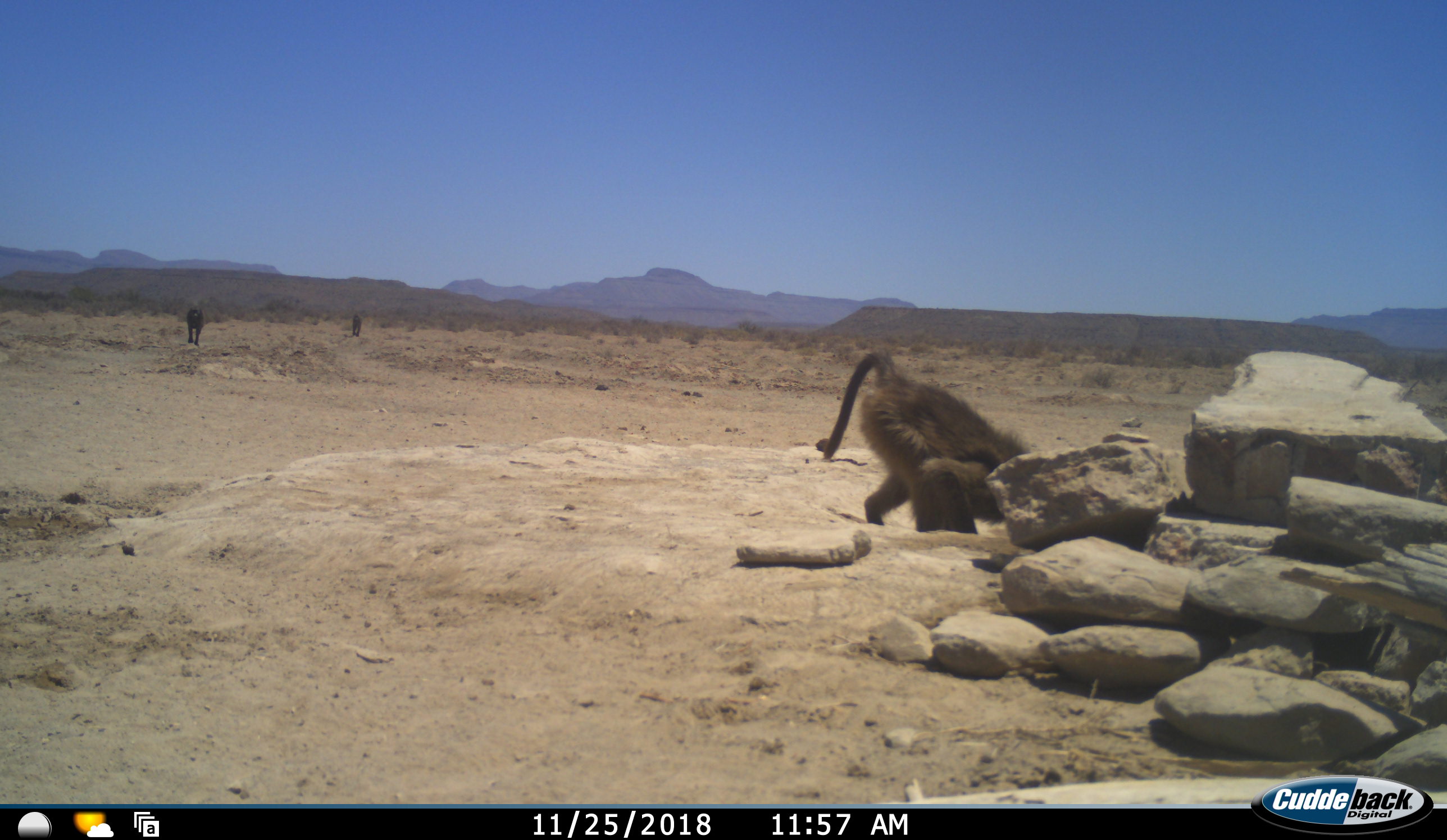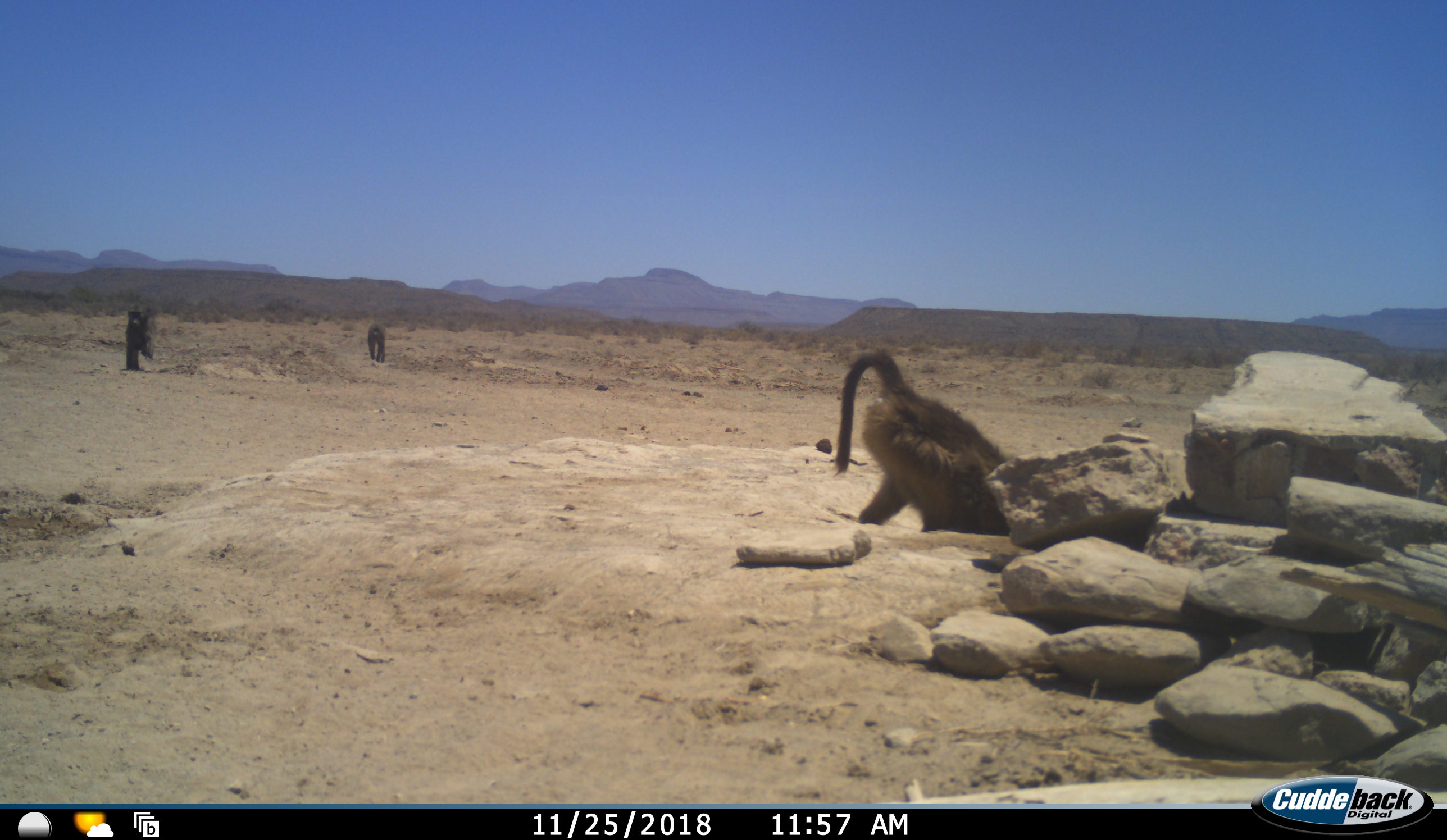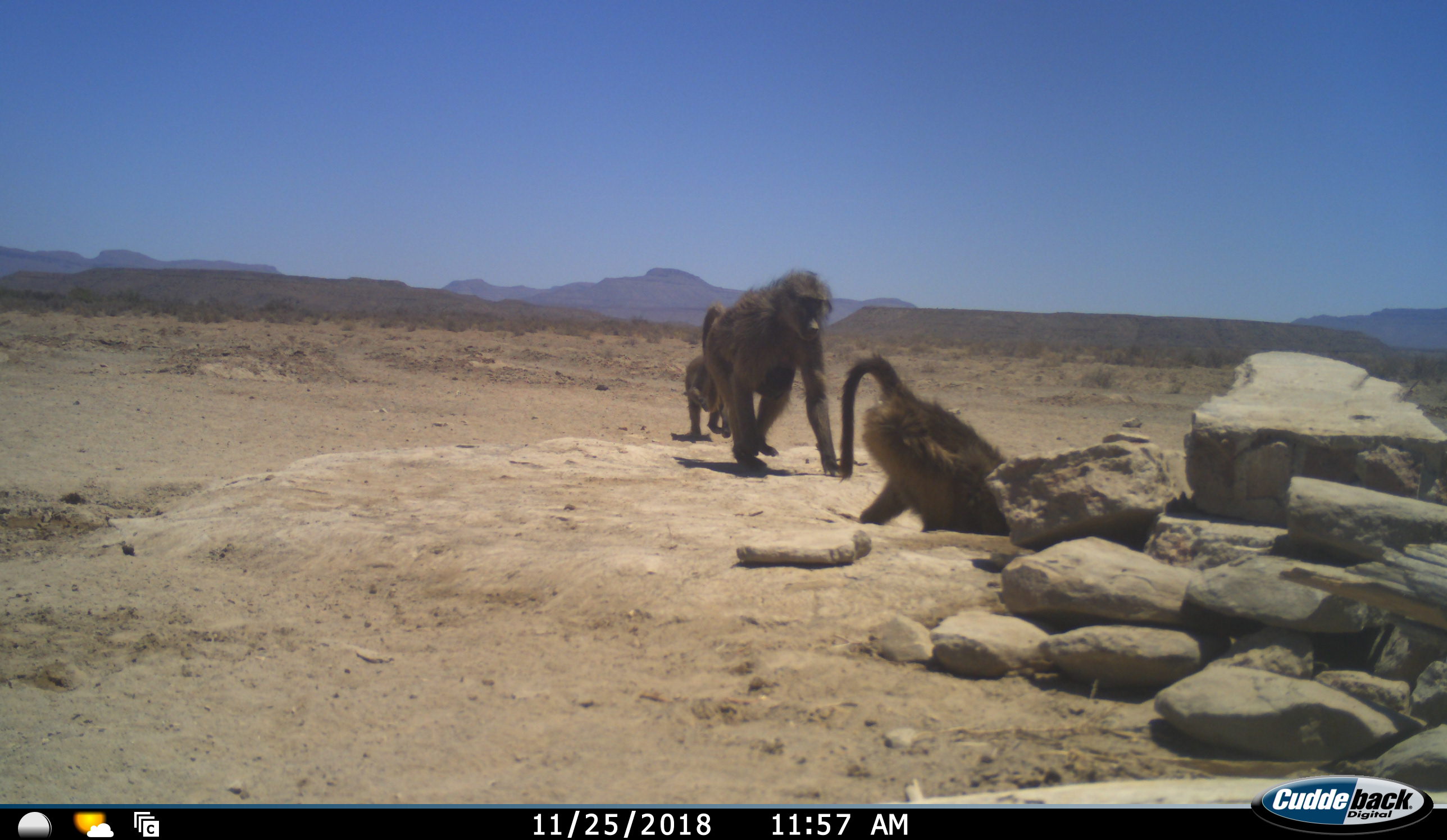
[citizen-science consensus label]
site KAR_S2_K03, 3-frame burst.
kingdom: Animalia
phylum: Chordata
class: Mammalia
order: Primates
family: Cercopithecidae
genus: Papio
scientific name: Papio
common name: baboon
Baboon (Papio), count 3. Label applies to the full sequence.